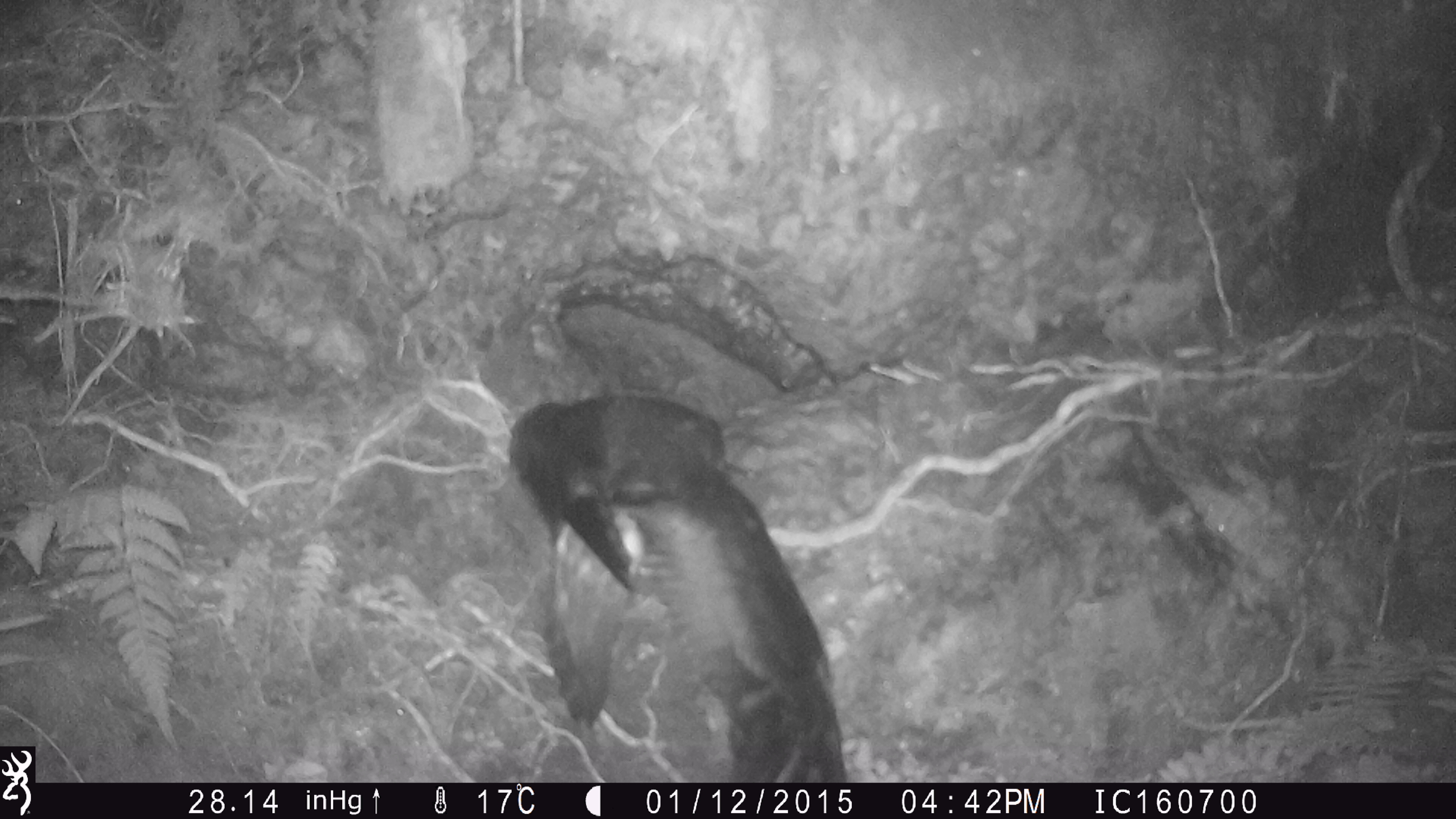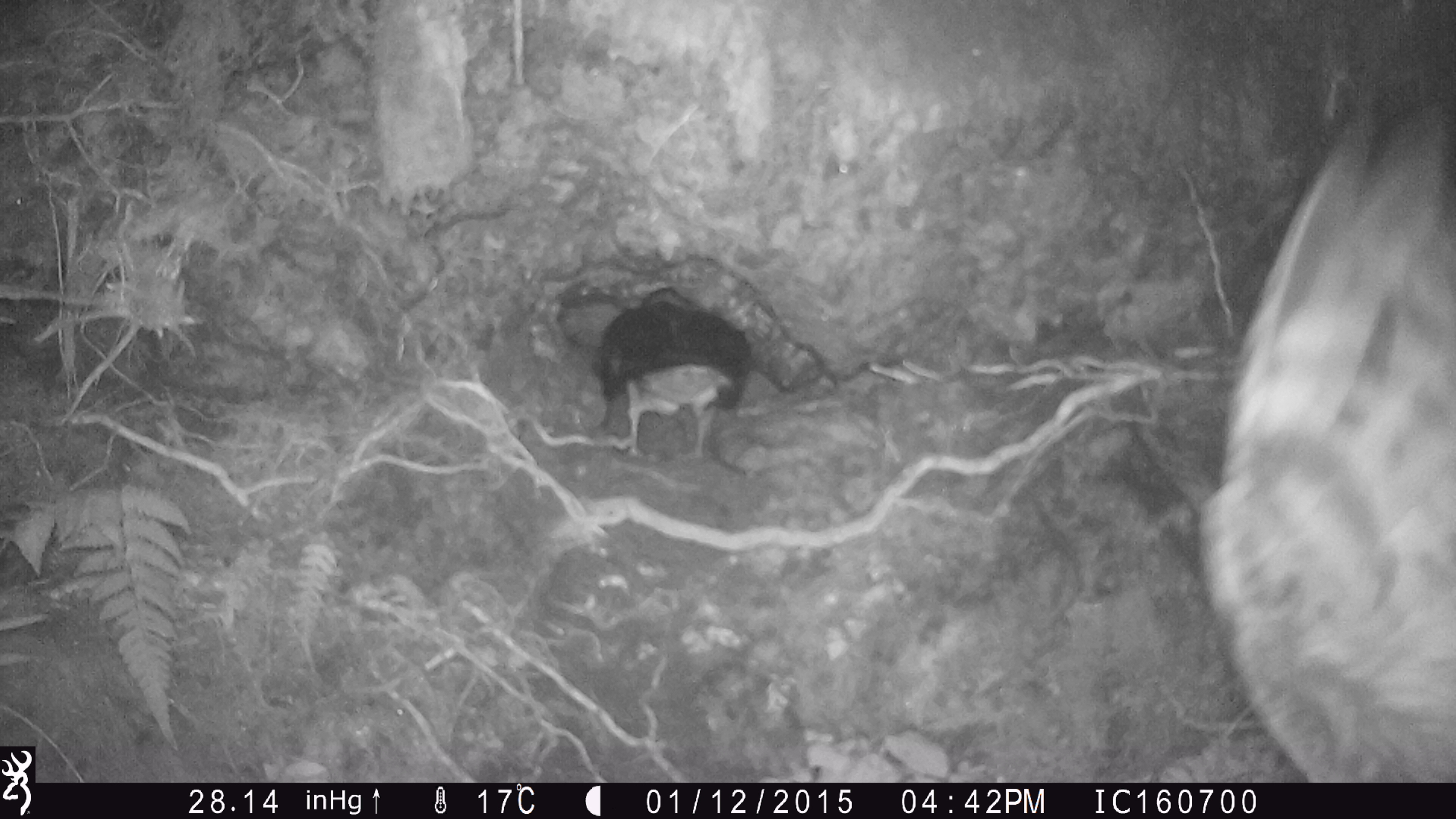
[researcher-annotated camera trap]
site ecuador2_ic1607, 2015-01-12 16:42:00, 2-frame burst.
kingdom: Animalia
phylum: Chordata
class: Aves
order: Procellariiformes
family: Procellariidae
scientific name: Procellariidae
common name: petrel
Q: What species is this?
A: Petrel (Procellariidae).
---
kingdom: Animalia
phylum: Chordata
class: Aves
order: Procellariiformes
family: Procellariidae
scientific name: Procellariidae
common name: petrel chick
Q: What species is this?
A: Petrel chick (Procellariidae).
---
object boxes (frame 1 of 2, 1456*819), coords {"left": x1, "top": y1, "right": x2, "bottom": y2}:
petrel: {"left": 503, "top": 389, "right": 850, "bottom": 784}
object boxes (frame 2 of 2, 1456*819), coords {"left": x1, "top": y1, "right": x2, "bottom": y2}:
petrel: {"left": 587, "top": 286, "right": 753, "bottom": 471}
petrel chick: {"left": 1196, "top": 66, "right": 1456, "bottom": 766}